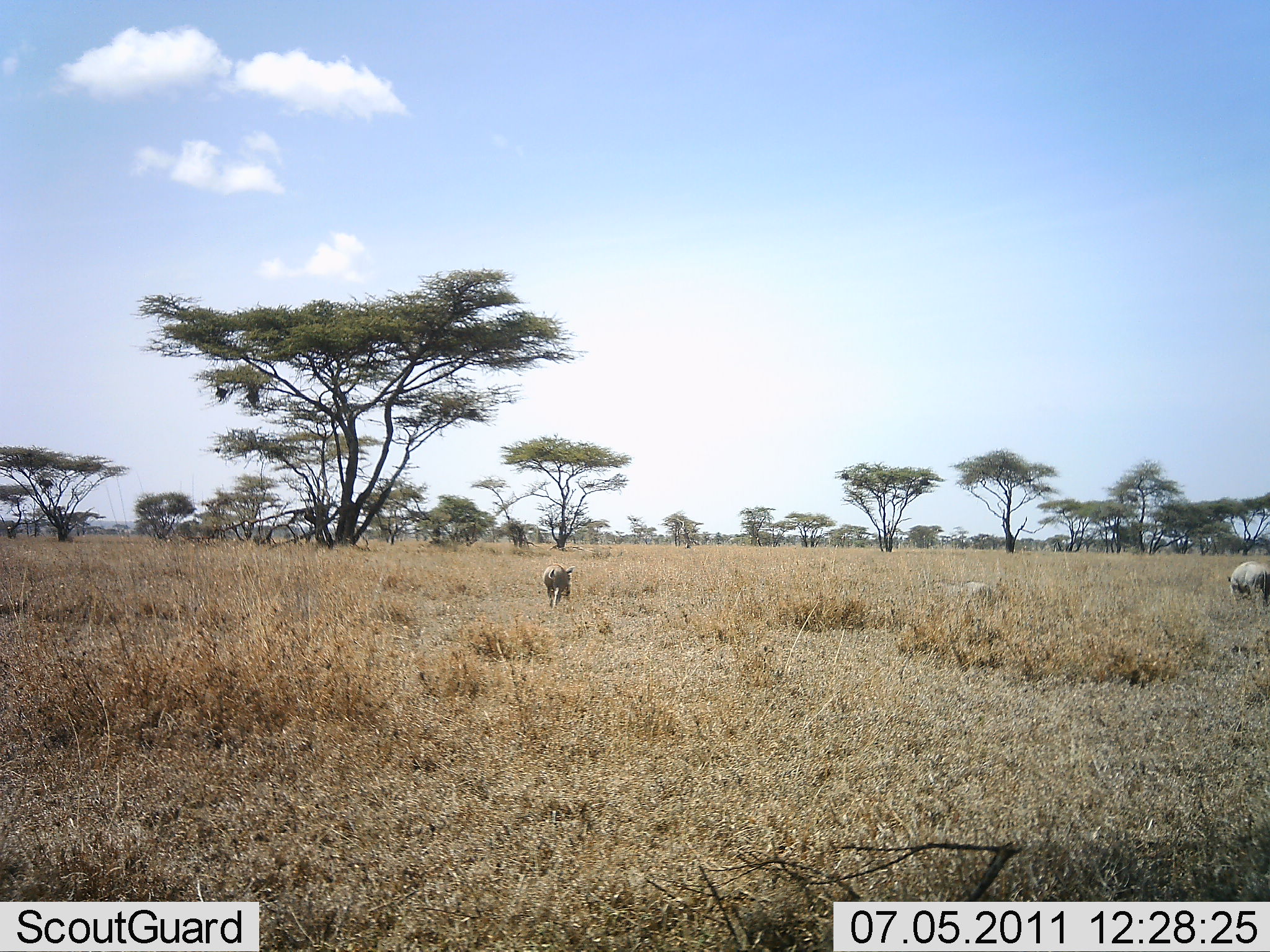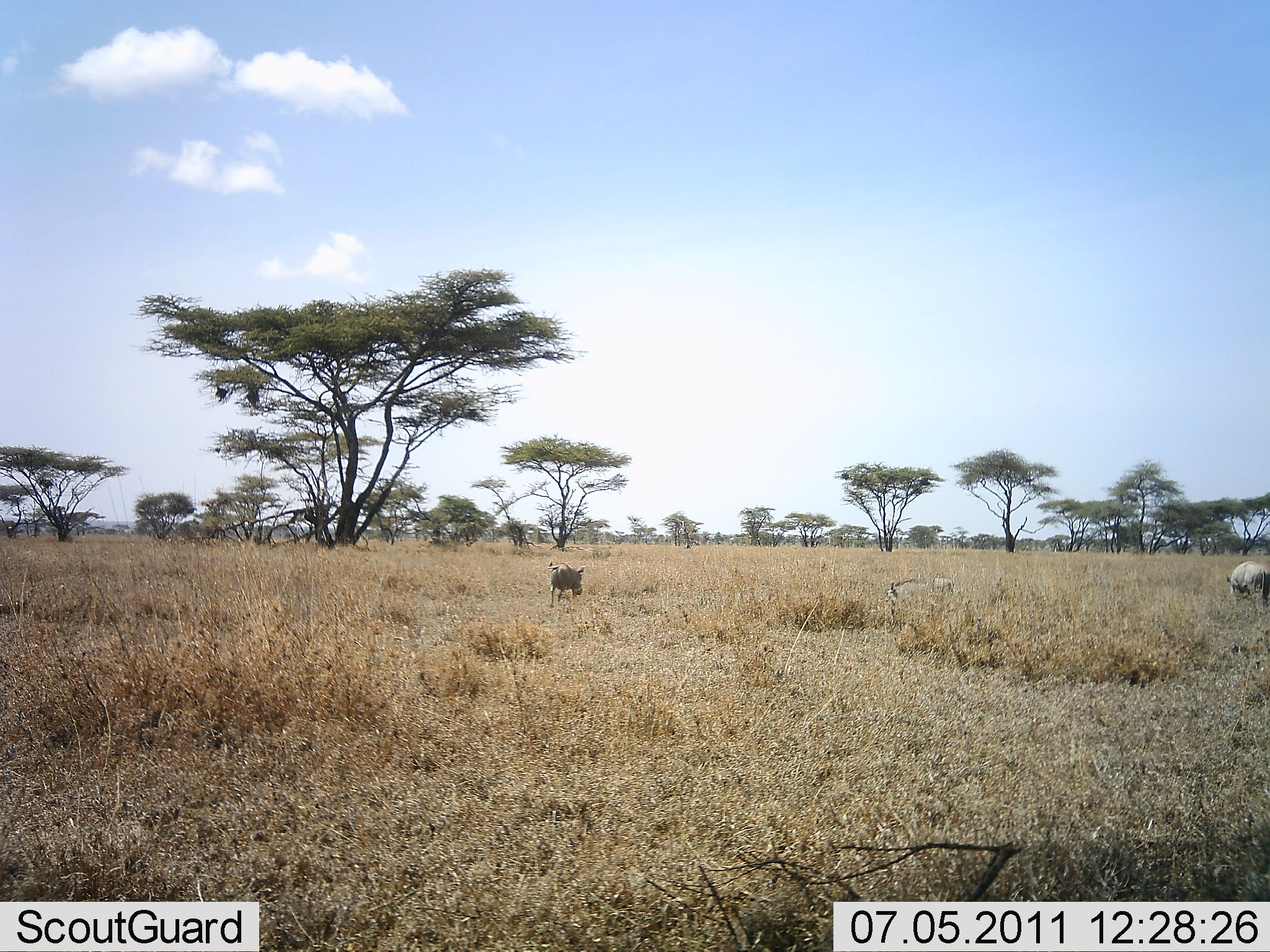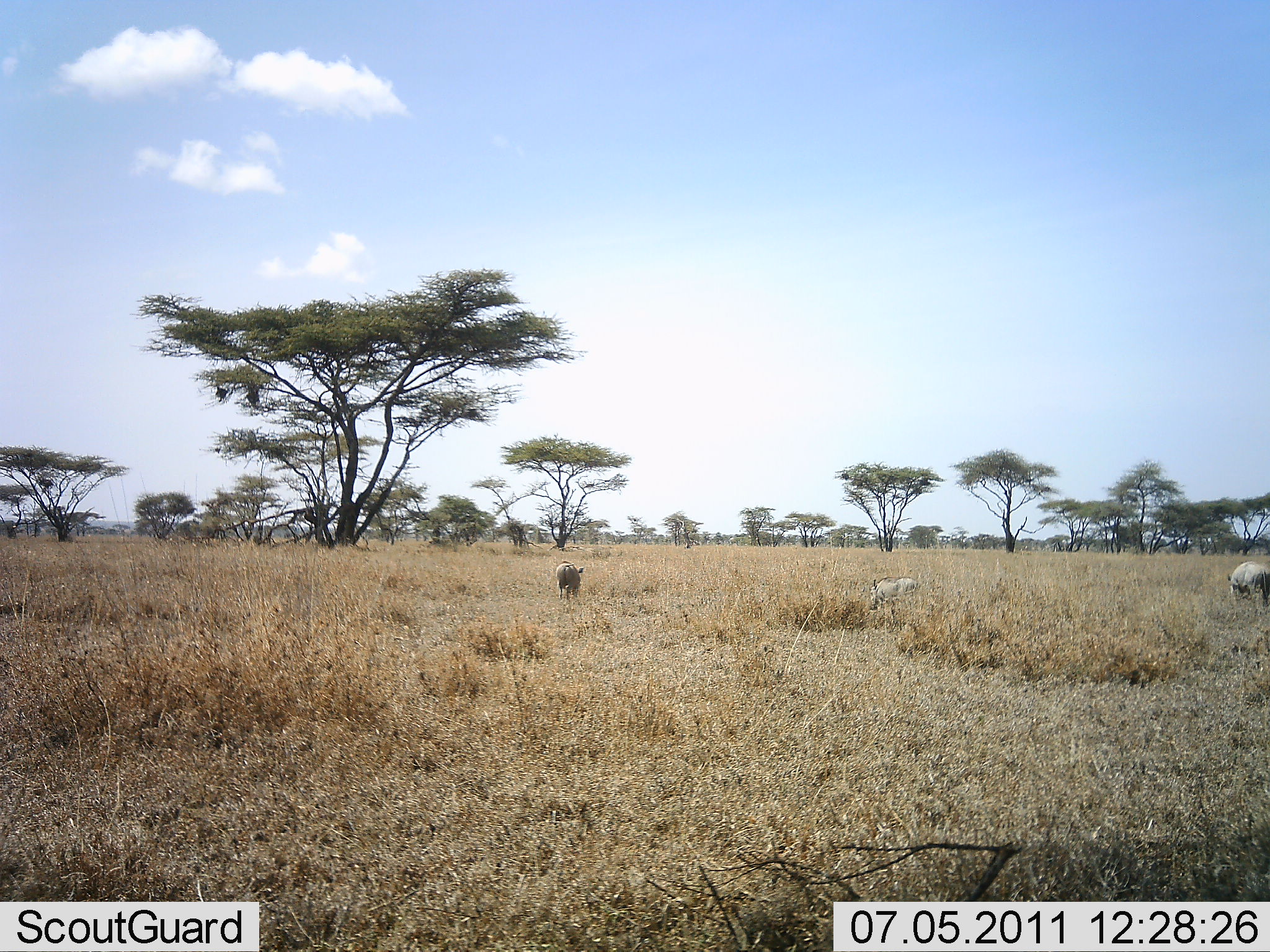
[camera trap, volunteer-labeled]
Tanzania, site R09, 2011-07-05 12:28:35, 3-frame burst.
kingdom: Animalia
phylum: Chordata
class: Mammalia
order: Artiodactyla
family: Suidae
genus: Phacochoerus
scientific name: Phacochoerus africanus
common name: warthog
Warthog (Phacochoerus africanus), count 3. Behavior (volunteer vote fractions): standing 9%, resting 0%, moving 82%, interacting 0%. Young present (vote fraction): 9%. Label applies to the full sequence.